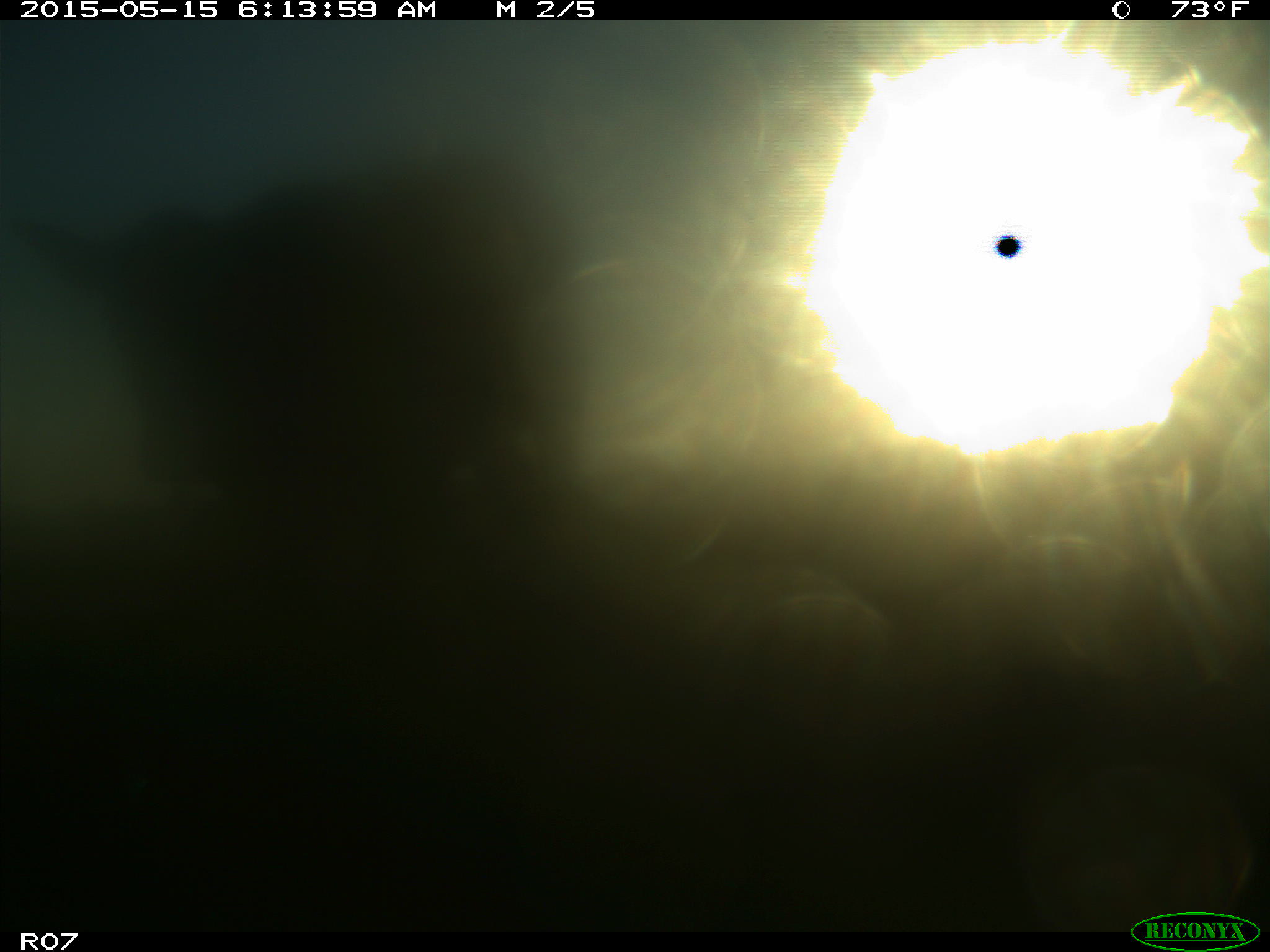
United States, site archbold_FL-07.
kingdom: Animalia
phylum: Chordata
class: Mammalia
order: Artiodactyla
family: Bovidae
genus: Bos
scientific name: Bos taurus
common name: domestic cow